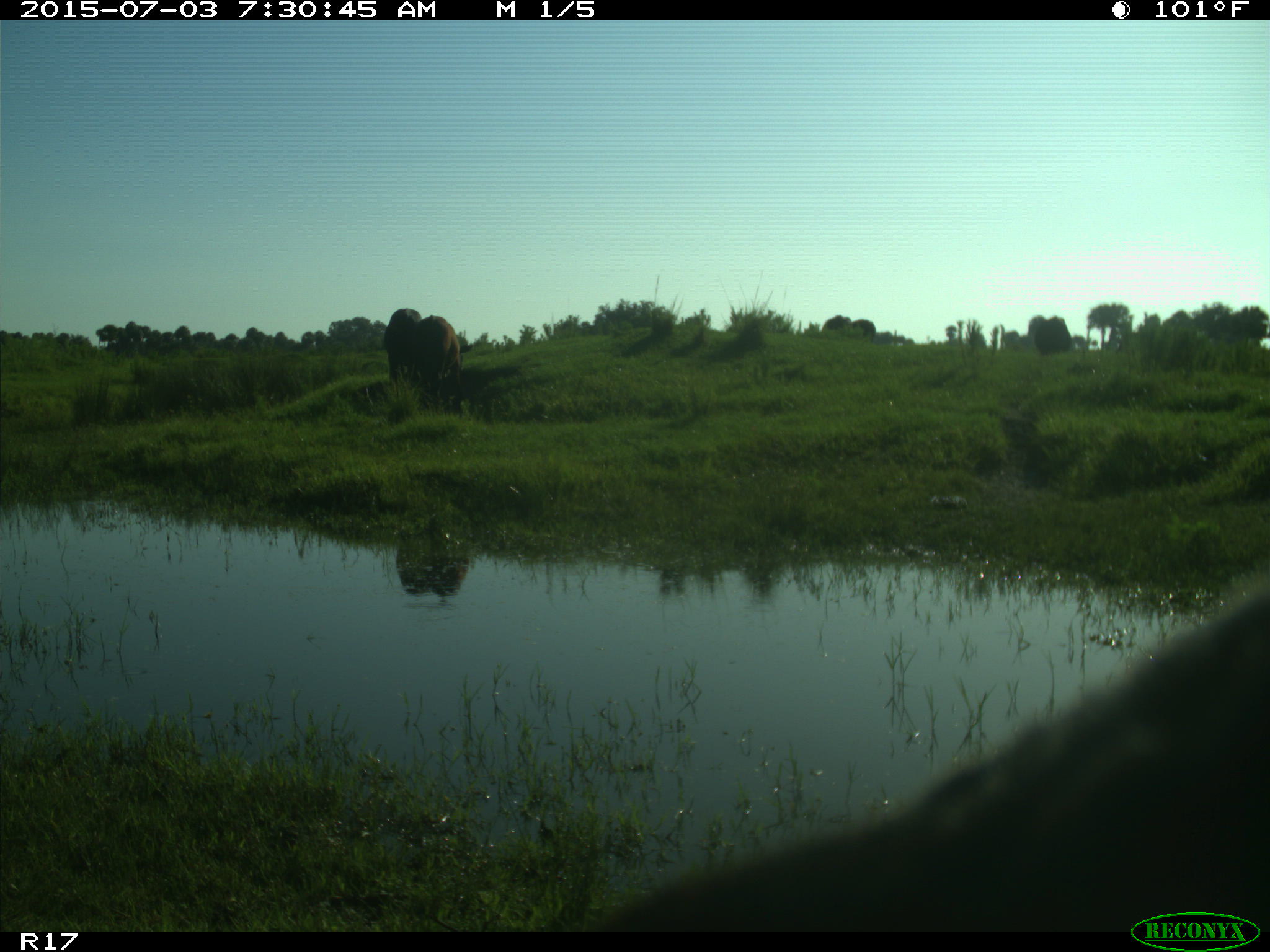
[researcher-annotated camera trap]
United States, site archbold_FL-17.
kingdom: Animalia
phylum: Chordata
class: Mammalia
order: Artiodactyla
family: Bovidae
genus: Bos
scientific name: Bos taurus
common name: domestic cow